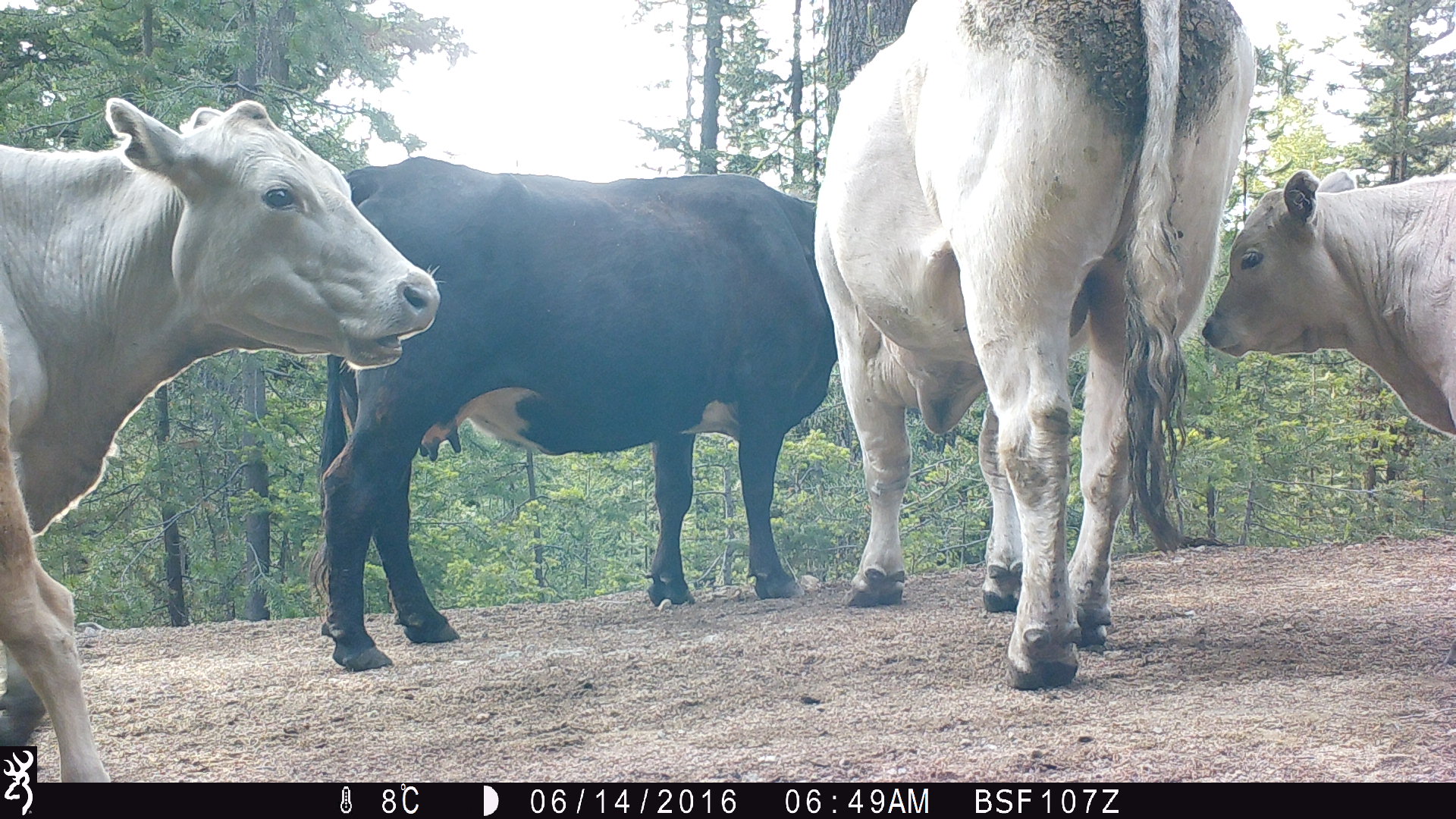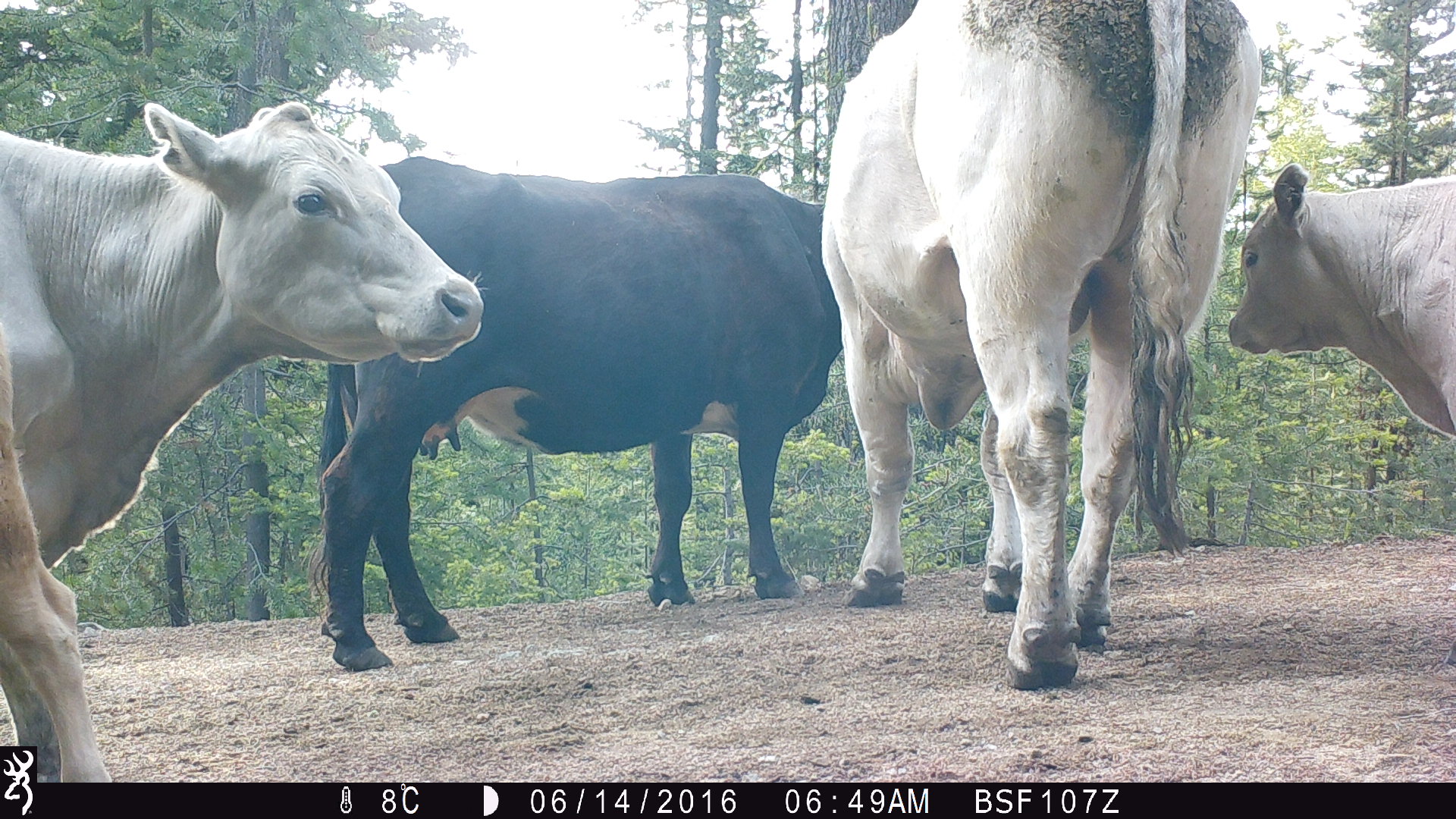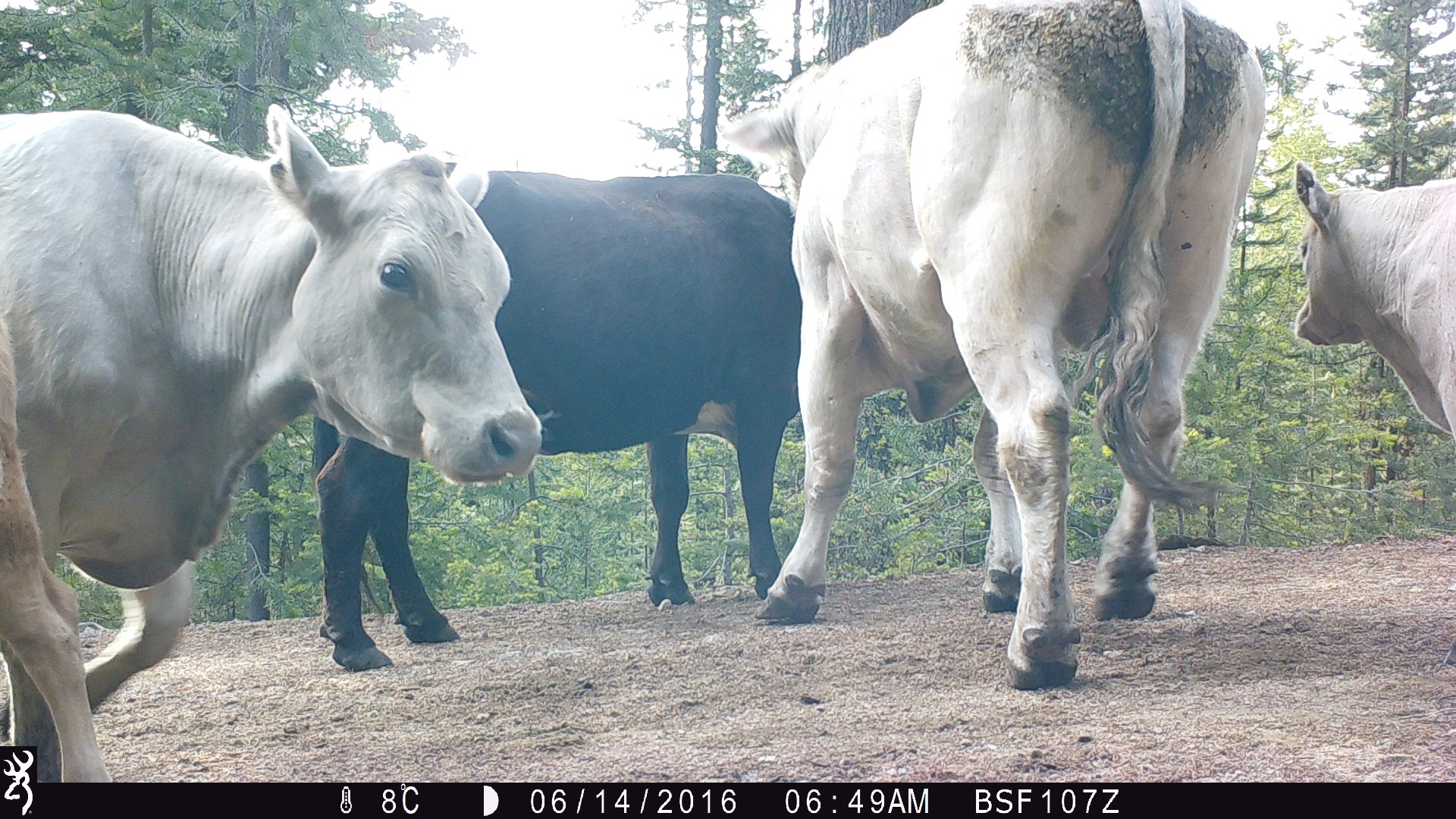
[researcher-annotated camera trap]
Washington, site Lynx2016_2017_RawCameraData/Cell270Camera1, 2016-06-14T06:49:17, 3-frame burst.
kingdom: Animalia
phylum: Chordata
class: Mammalia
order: Artiodactyla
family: Bovidae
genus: Bos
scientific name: Bos taurus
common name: domestic cattle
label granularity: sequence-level